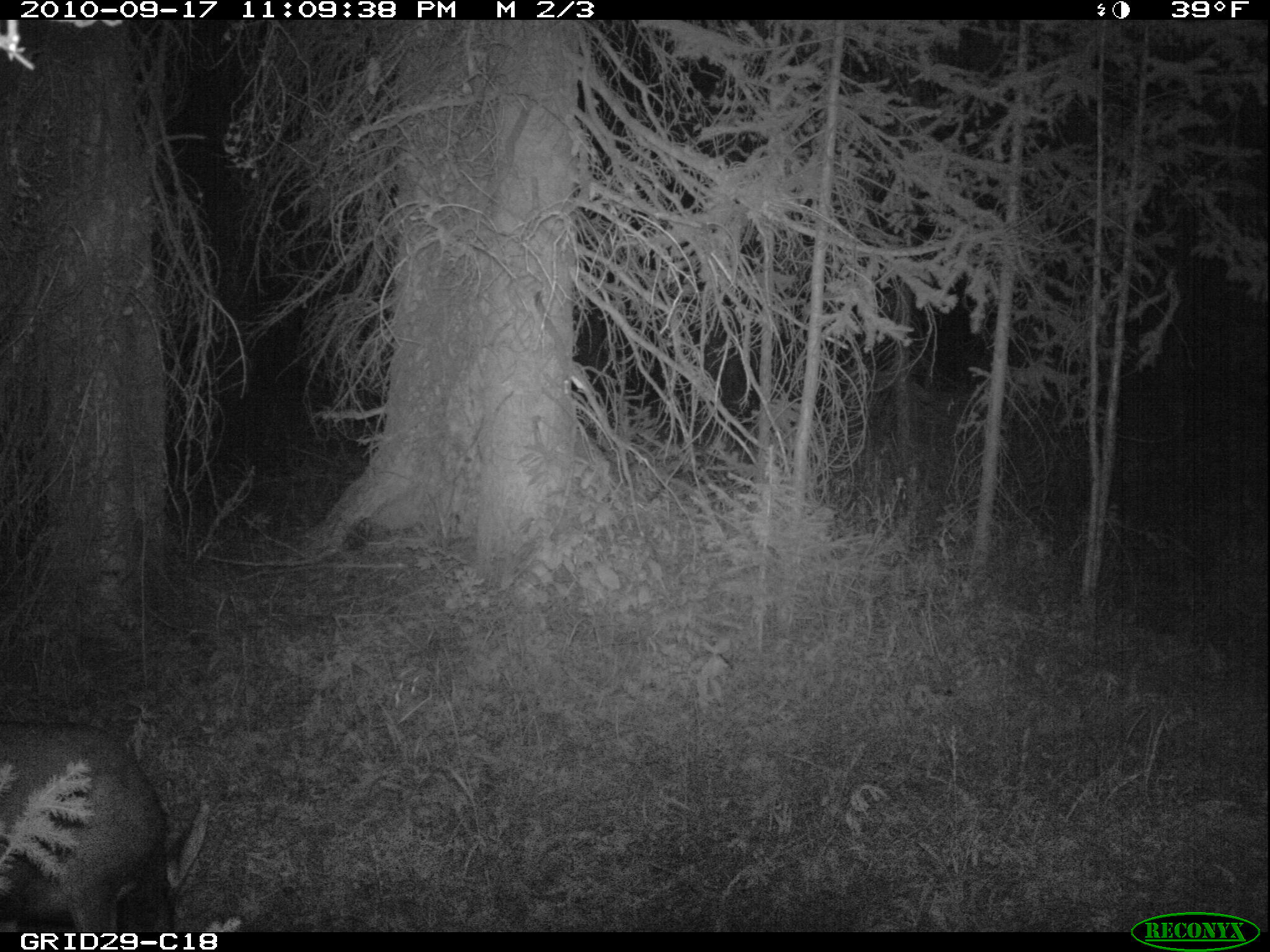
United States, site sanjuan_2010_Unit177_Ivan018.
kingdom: Animalia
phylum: Chordata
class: Mammalia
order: Artiodactyla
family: Cervidae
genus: Odocoileus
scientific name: Odocoileus hemionus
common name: mule deer